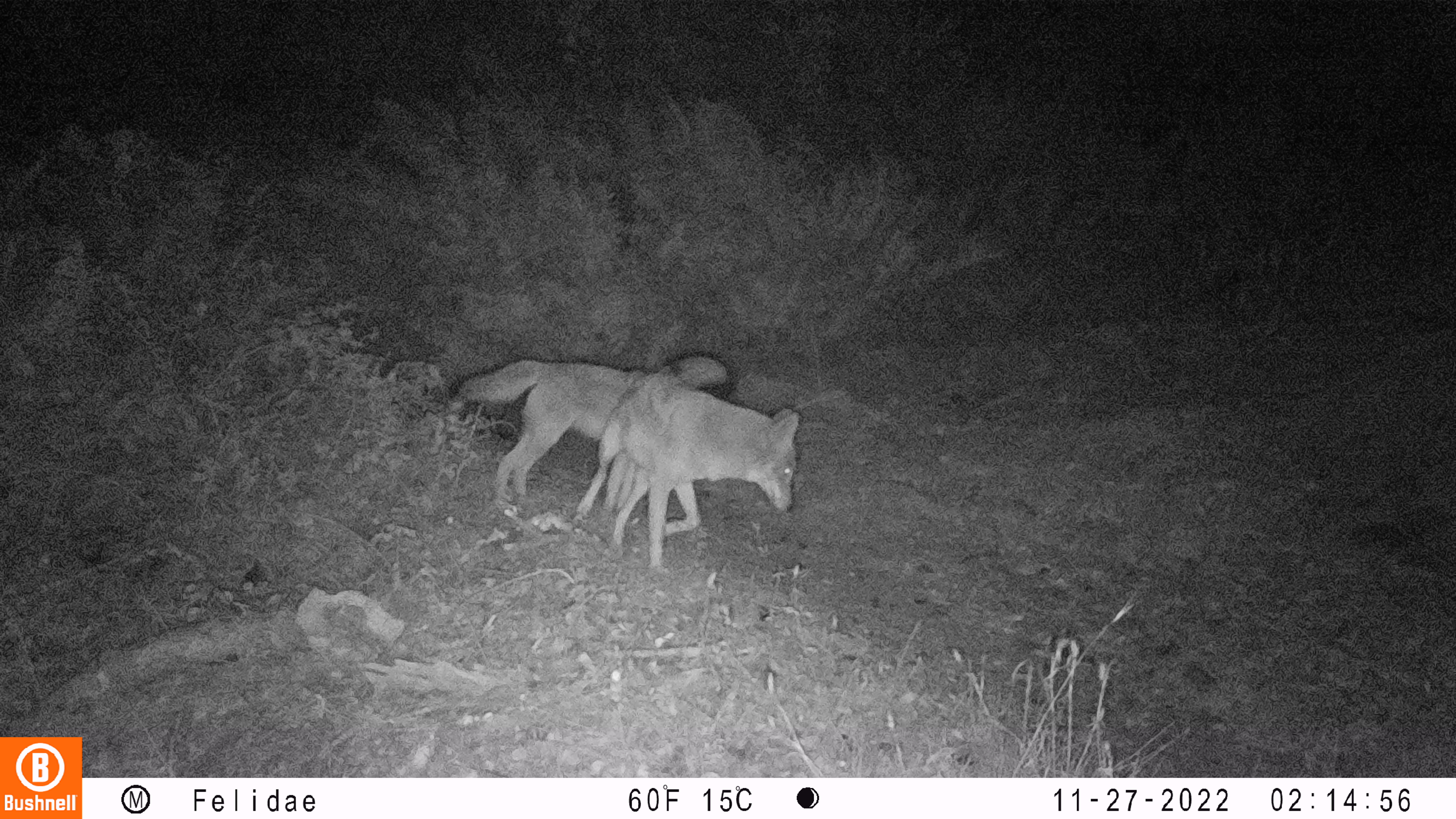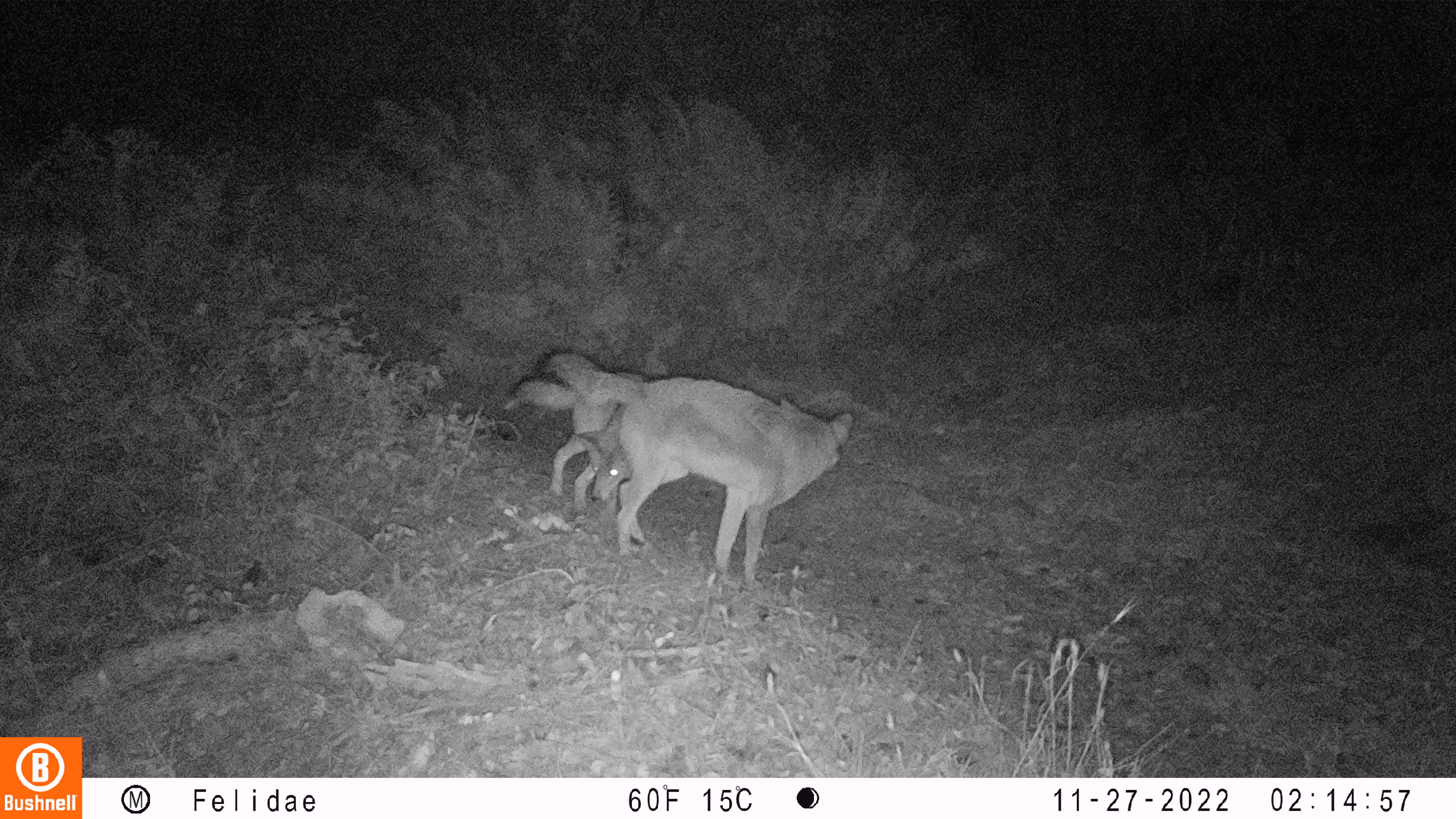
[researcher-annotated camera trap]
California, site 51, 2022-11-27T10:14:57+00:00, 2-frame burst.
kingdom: Animalia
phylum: Chordata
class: Mammalia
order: Carnivora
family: Canidae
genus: Canis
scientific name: Canis latrans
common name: coyote